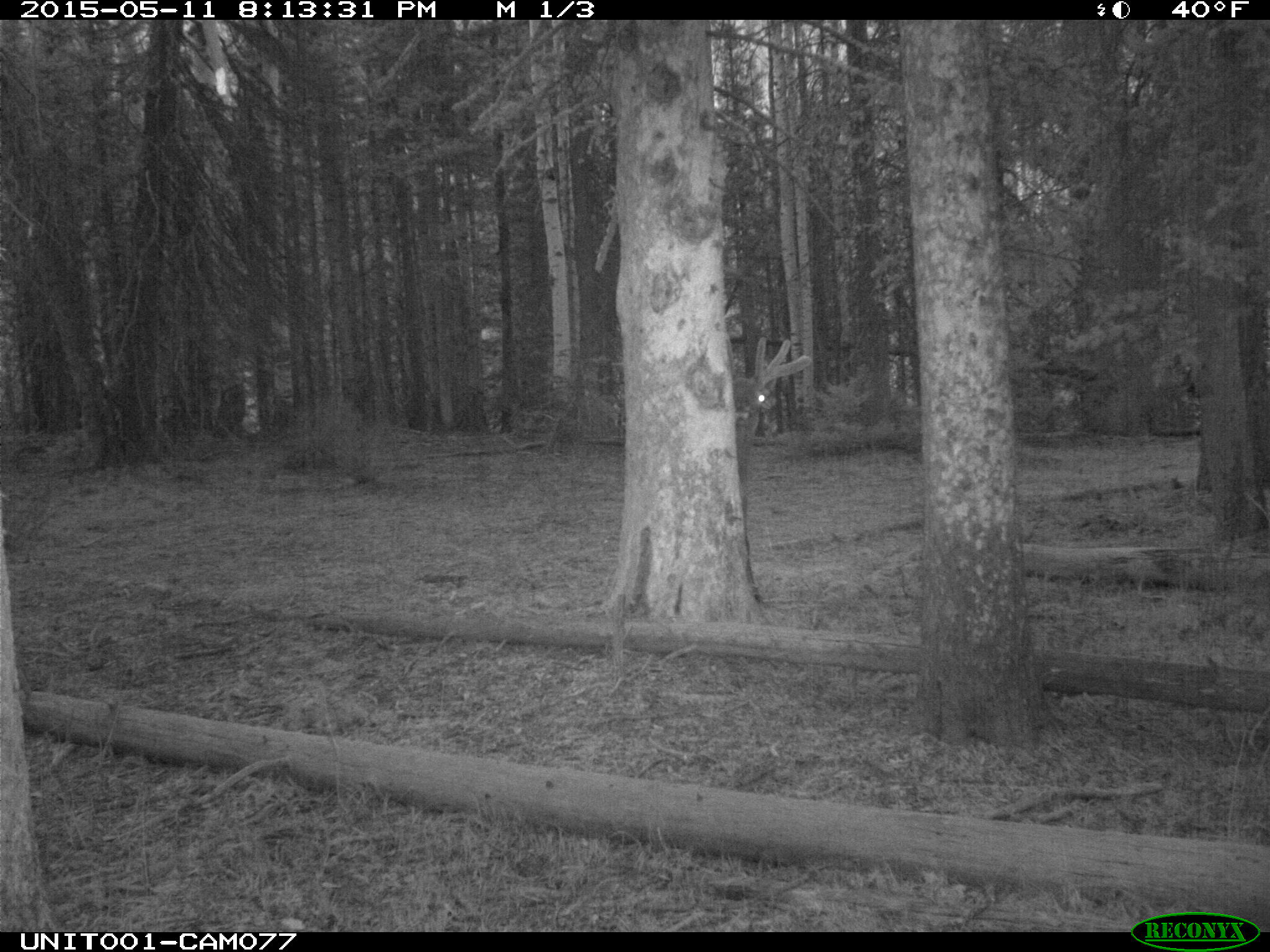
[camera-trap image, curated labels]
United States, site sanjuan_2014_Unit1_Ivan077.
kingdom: Animalia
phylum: Chordata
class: Mammalia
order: Artiodactyla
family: Cervidae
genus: Cervus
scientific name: Cervus elaphus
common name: red deer